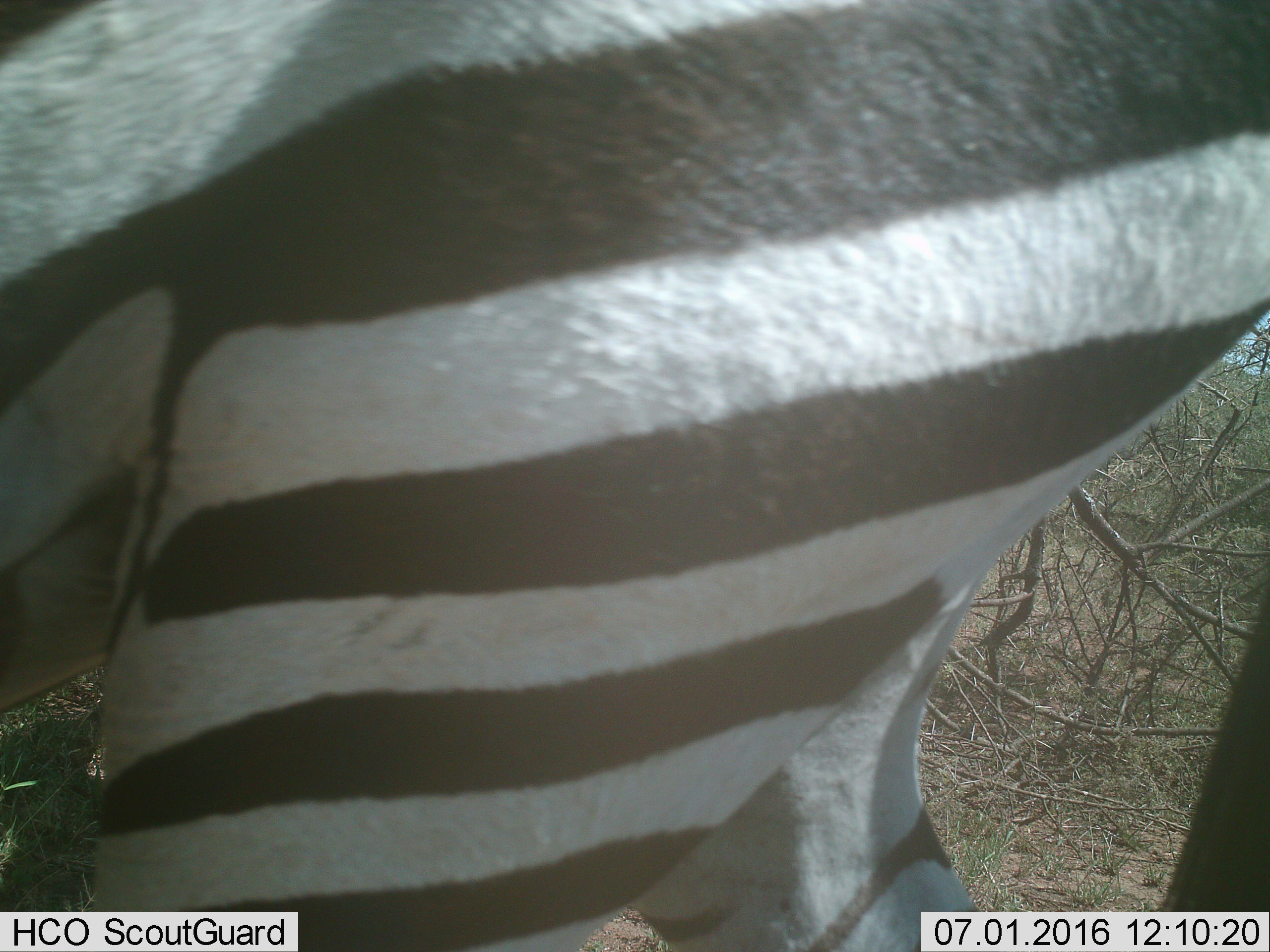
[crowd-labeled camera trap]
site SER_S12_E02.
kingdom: Animalia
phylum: Chordata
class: Mammalia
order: Perissodactyla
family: Equidae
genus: Equus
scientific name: Equus quagga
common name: plains zebra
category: zebraplains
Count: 1.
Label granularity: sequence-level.